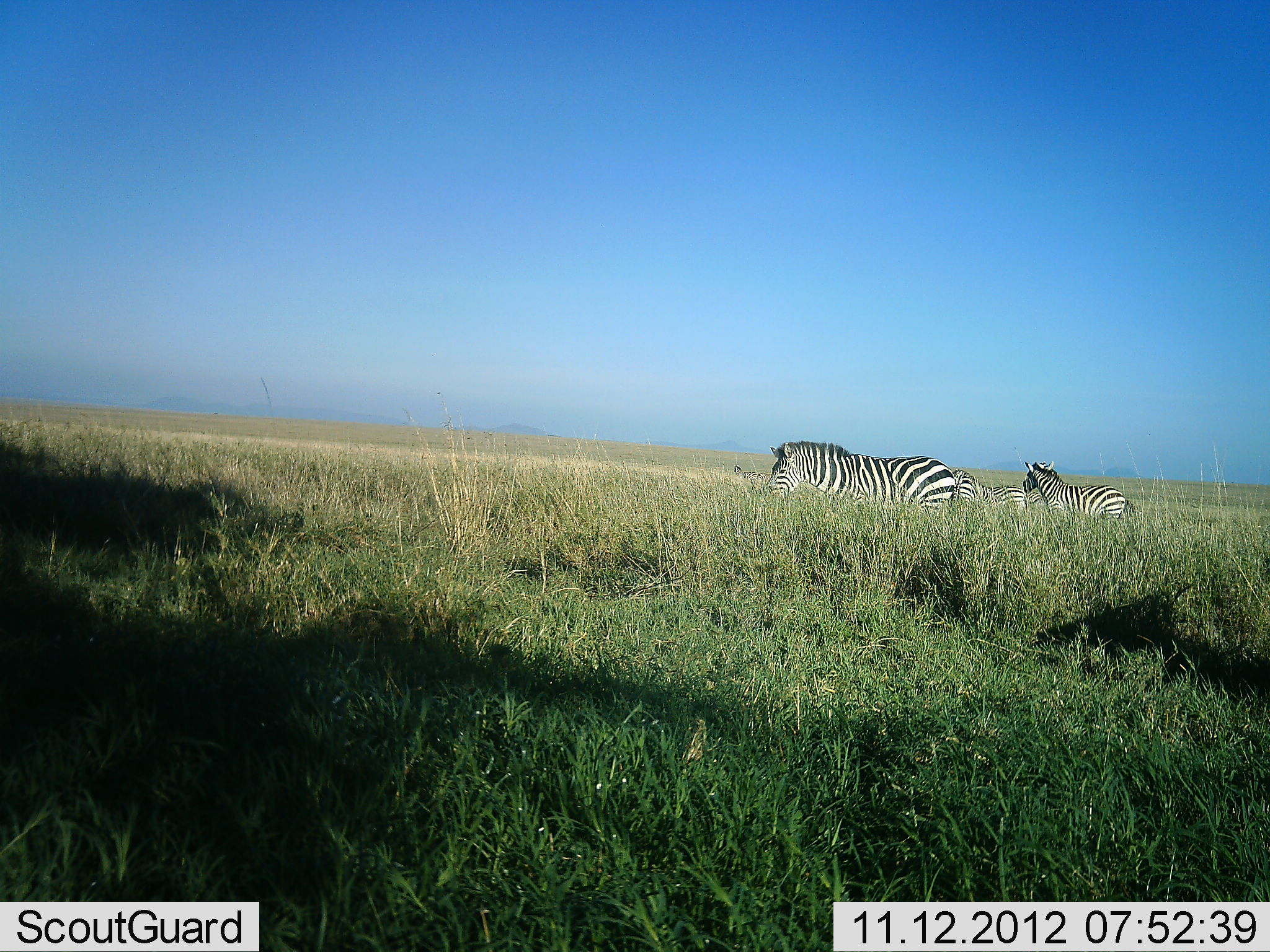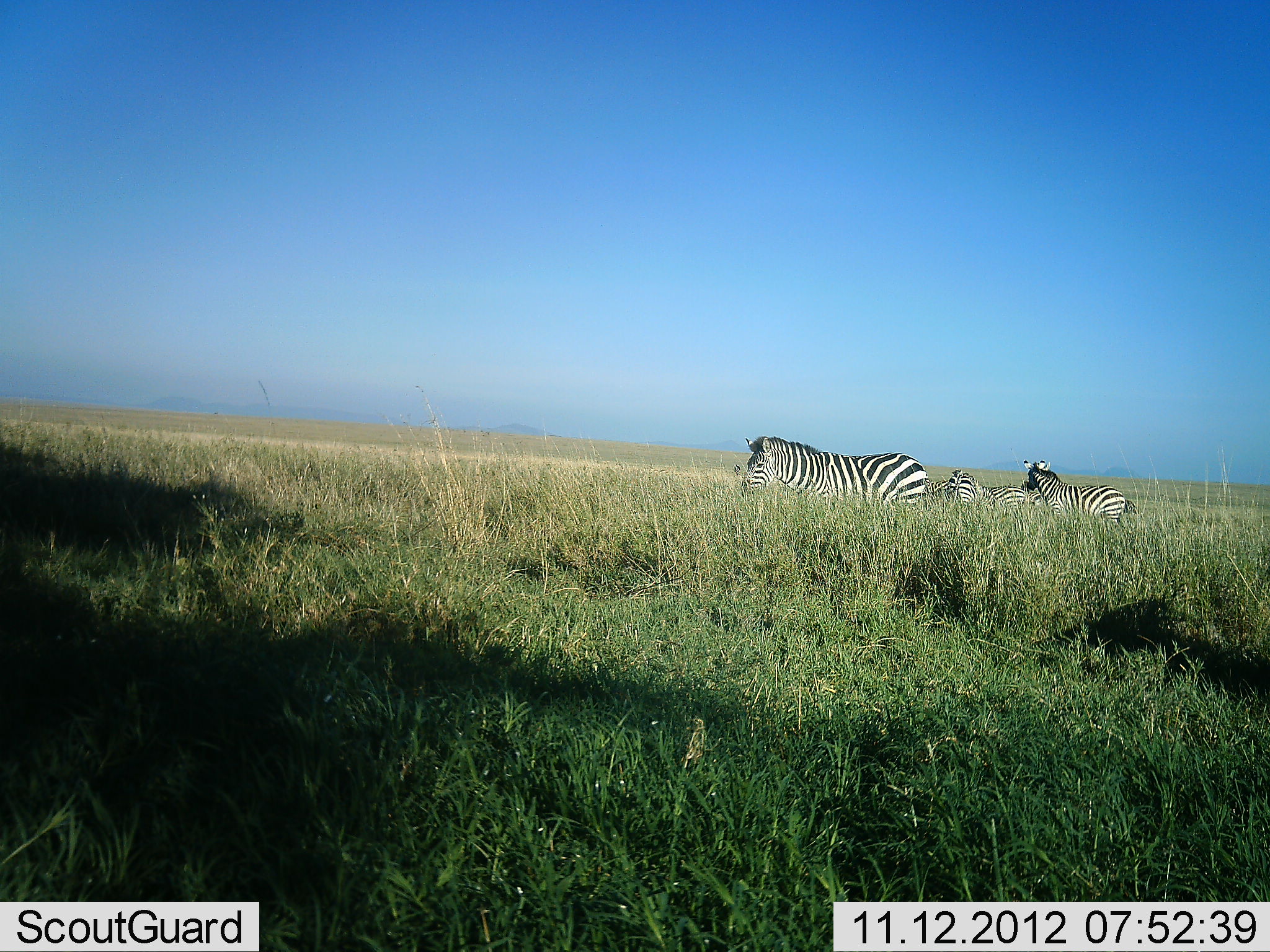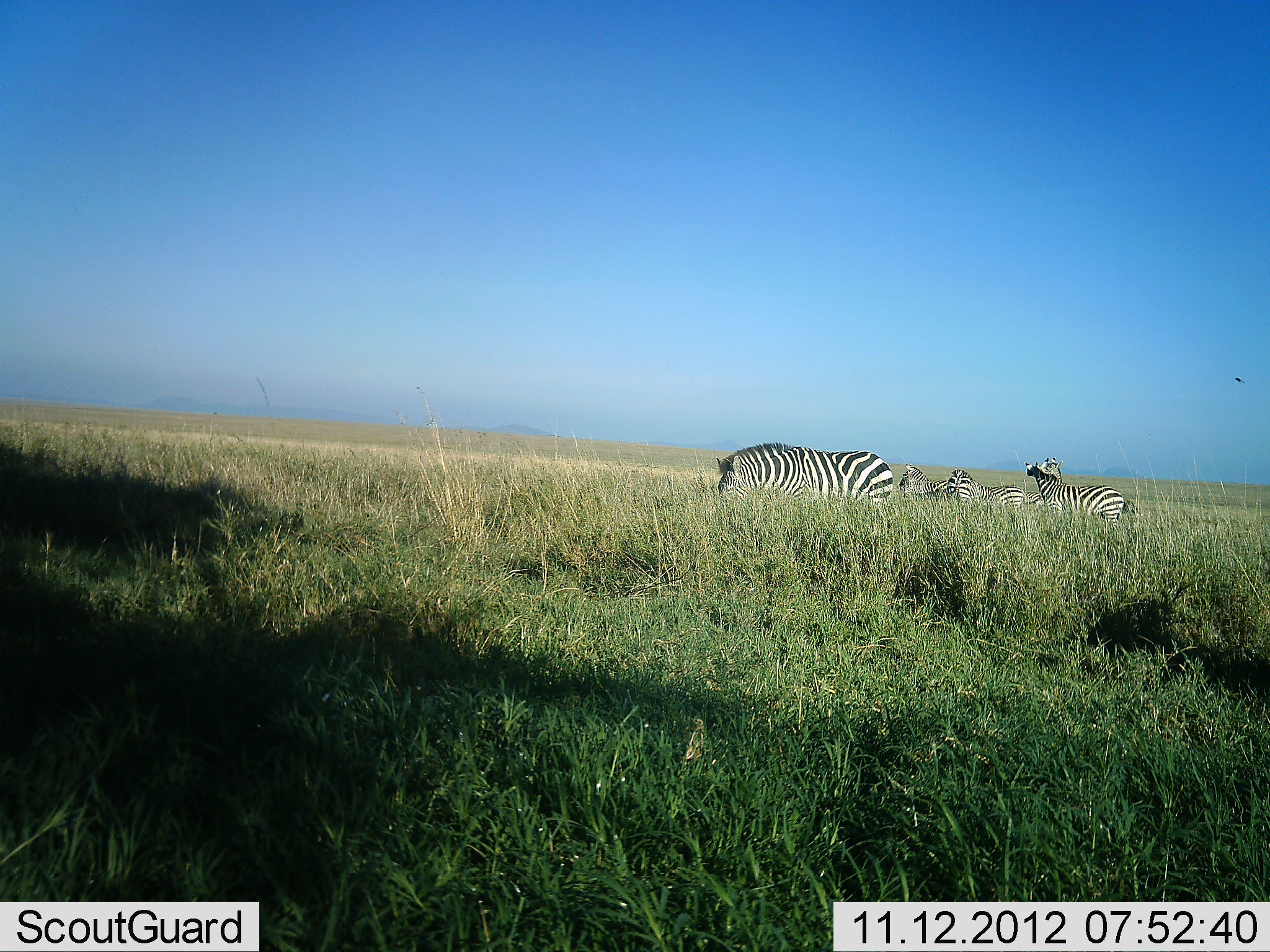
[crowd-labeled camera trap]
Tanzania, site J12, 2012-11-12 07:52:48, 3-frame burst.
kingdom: Animalia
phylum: Chordata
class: Mammalia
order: Perissodactyla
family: Equidae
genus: Equus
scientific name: Equus quagga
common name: plains zebra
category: zebra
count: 4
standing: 70%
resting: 0%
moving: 80%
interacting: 0%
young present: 0%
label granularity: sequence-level